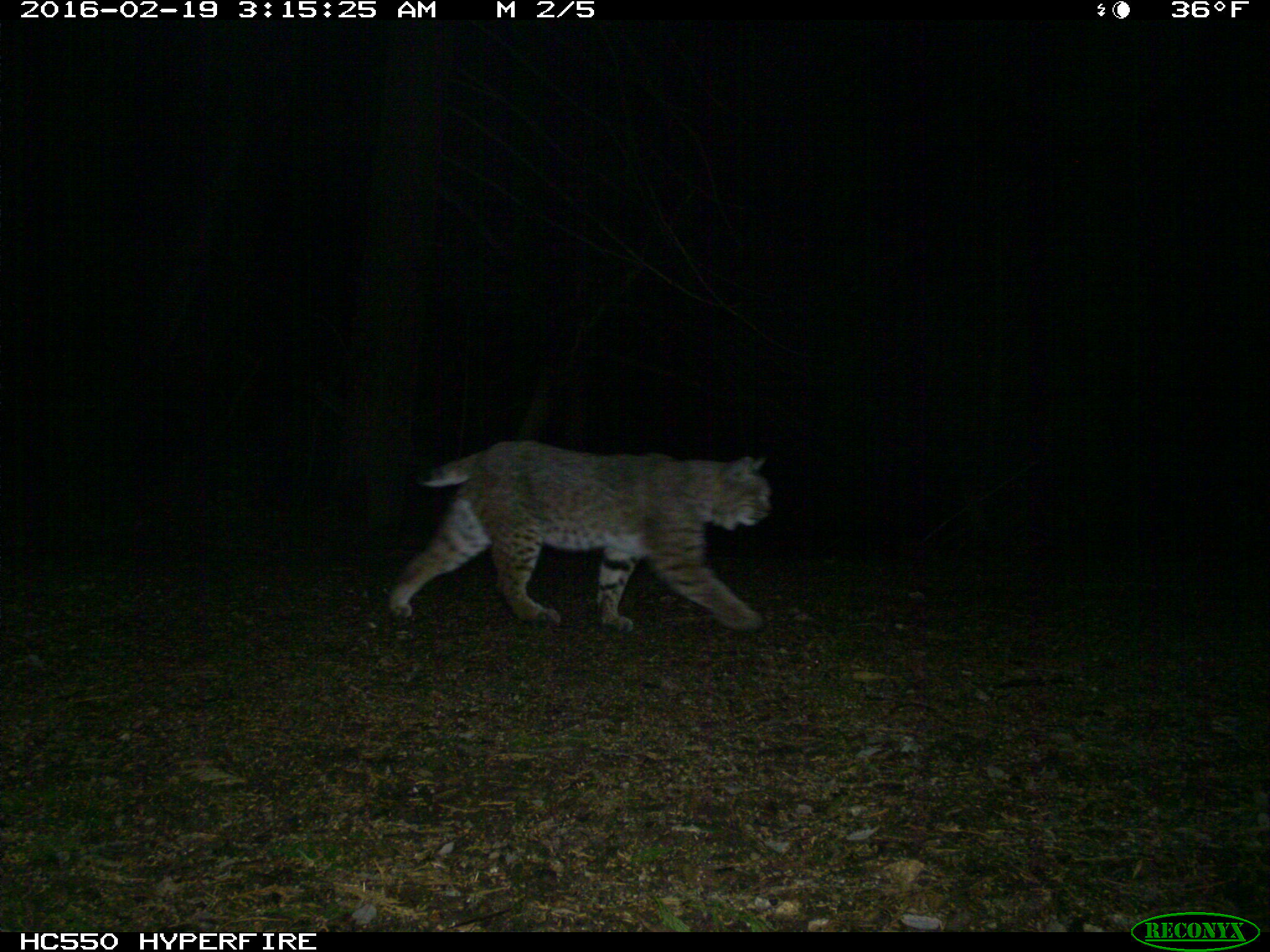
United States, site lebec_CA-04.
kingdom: Animalia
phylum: Chordata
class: Mammalia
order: Carnivora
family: Felidae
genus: Lynx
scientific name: Lynx rufus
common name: bobcat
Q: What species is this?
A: Lynx rufus (bobcat).